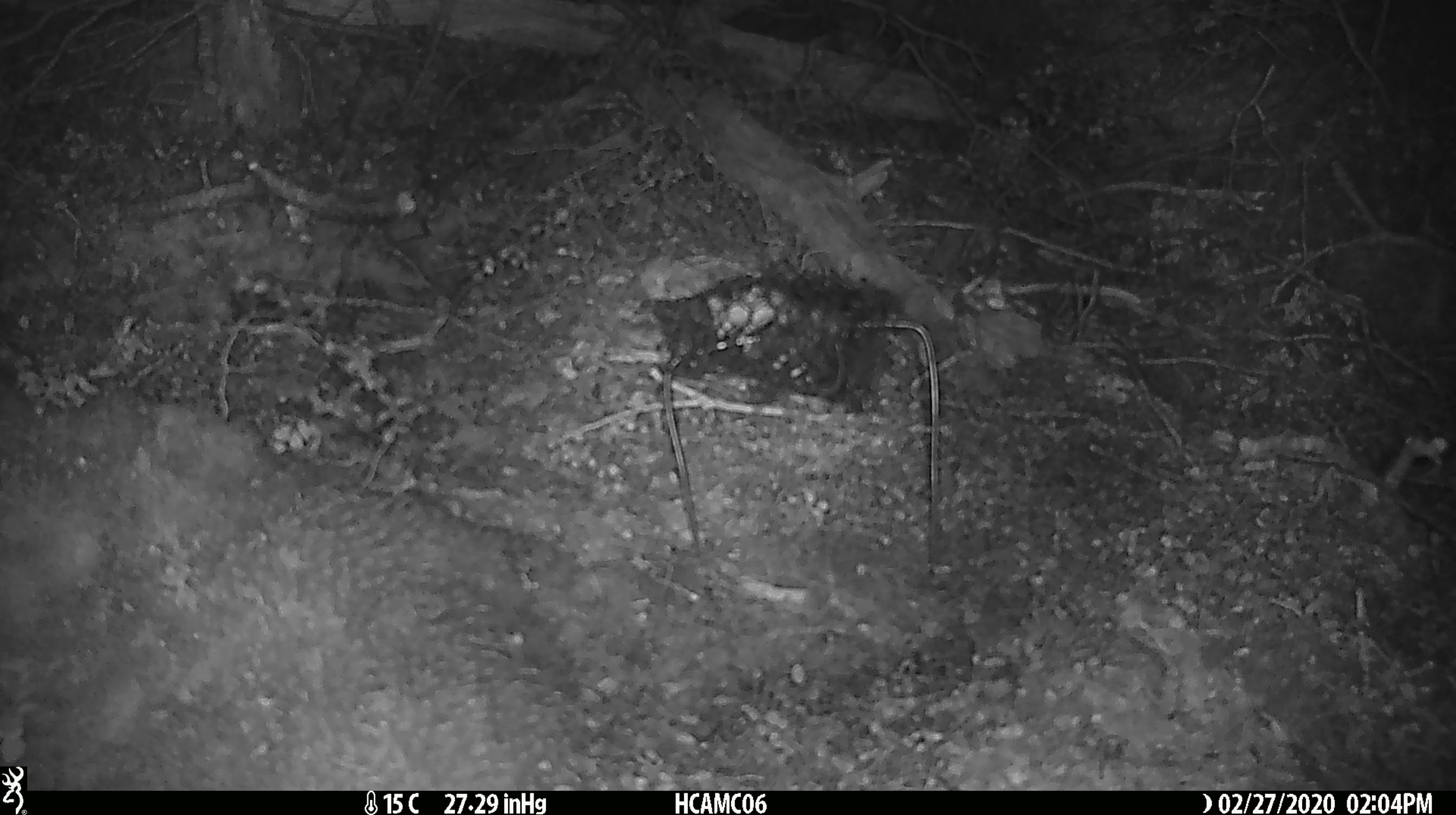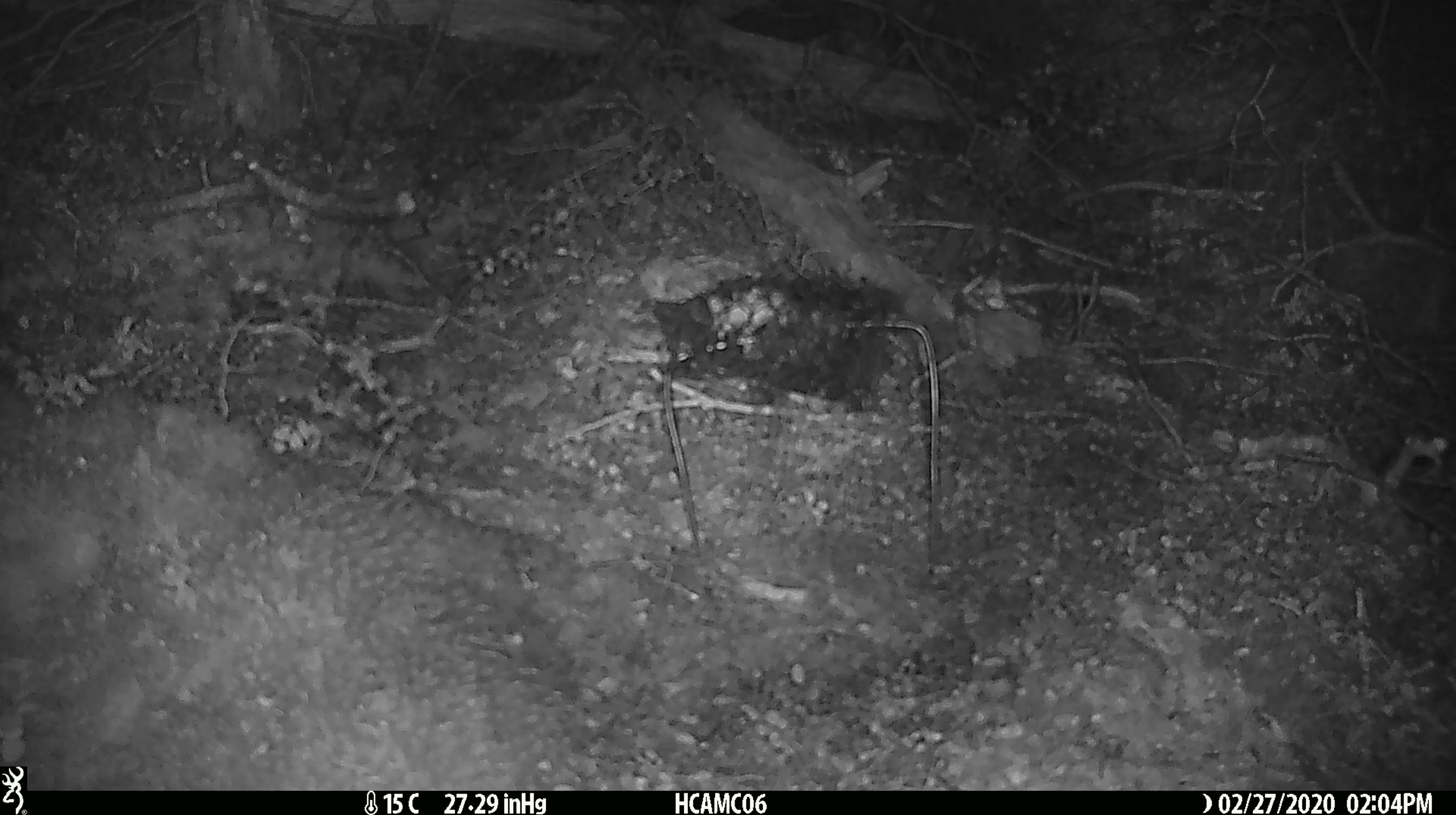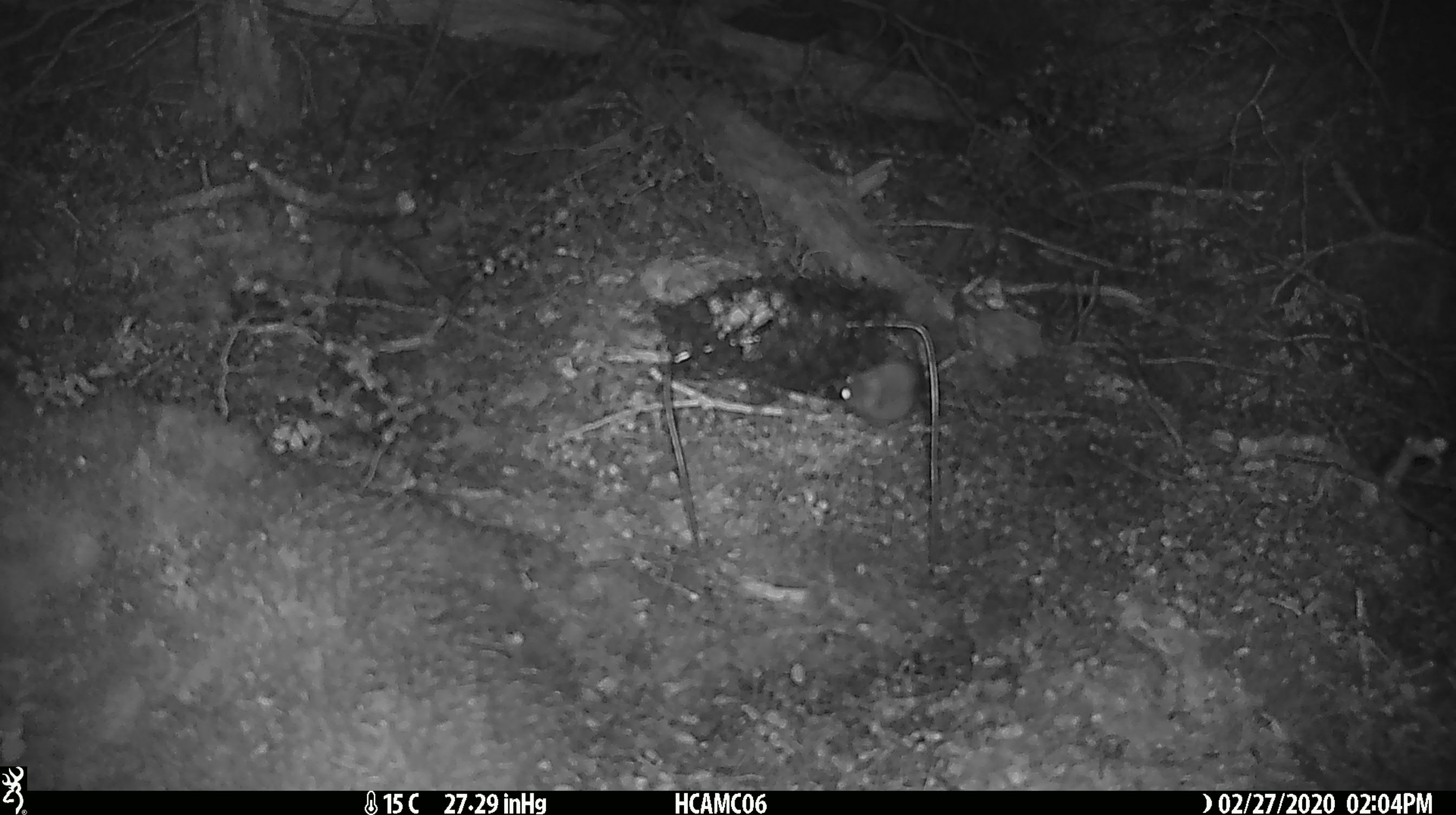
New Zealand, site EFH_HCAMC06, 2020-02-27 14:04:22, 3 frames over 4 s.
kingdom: Animalia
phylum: Chordata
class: Mammalia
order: Rodentia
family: Muridae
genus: Mus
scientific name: Mus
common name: mouse